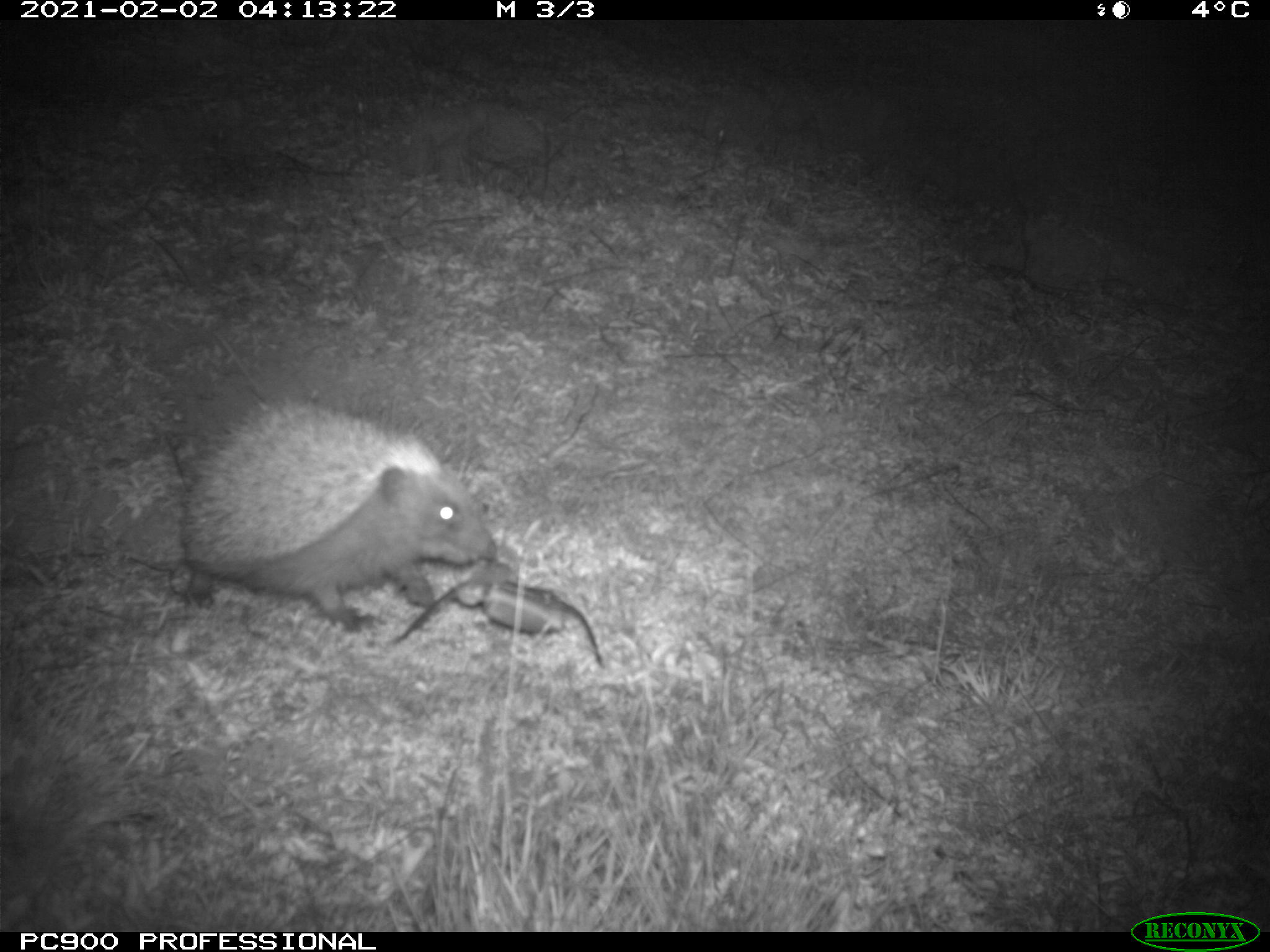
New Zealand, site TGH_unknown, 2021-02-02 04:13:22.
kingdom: Animalia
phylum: Chordata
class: Mammalia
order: Eulipotyphla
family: Erinaceidae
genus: Erinaceus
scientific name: Erinaceus europaeus europaeus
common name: european hedgehog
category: hedgehog